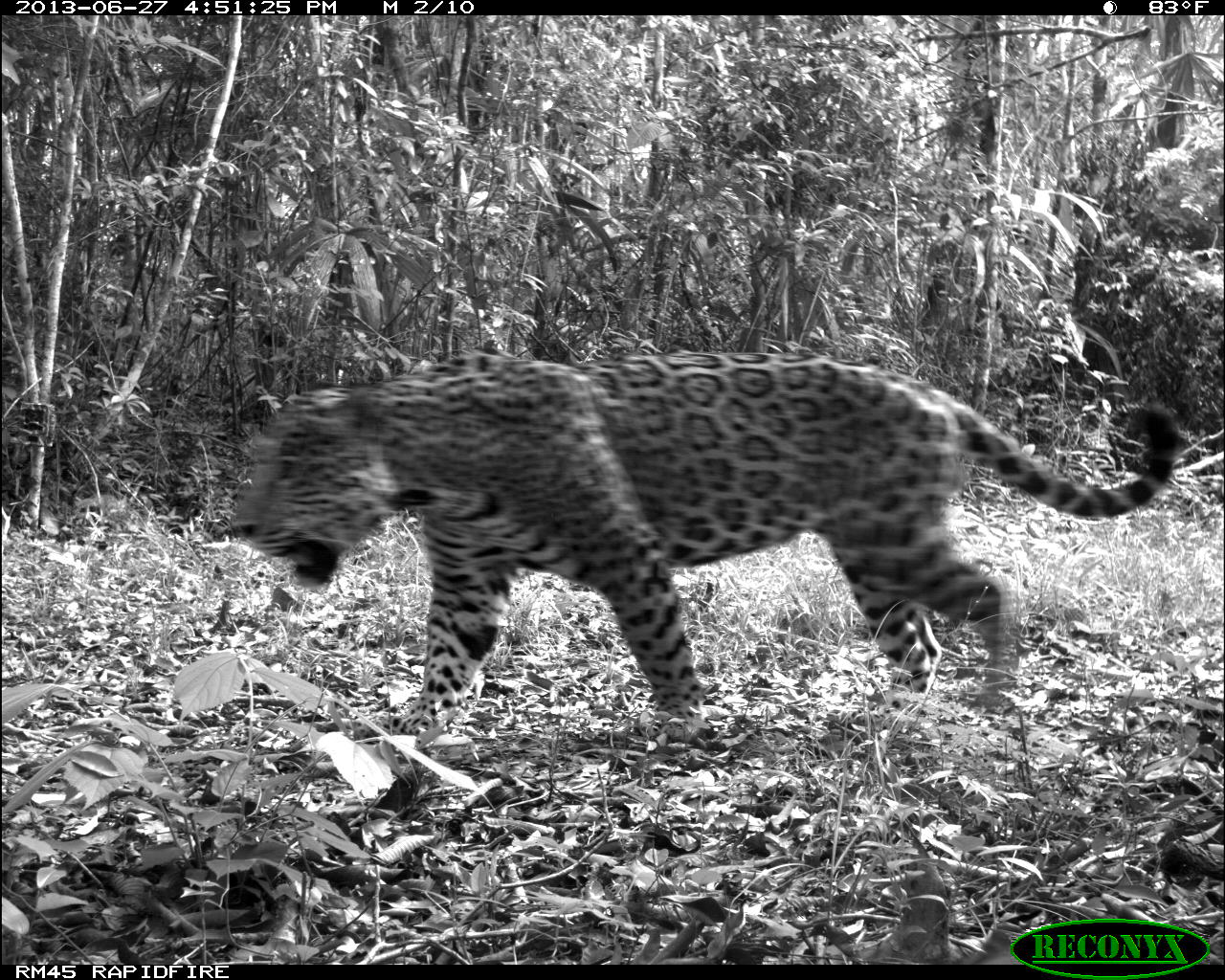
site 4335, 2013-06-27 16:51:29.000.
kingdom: Animalia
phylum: Chordata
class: Mammalia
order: Carnivora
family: Felidae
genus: Panthera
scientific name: Panthera onca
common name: jaguar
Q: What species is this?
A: Panthera onca (jaguar).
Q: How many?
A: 1.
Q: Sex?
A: Male.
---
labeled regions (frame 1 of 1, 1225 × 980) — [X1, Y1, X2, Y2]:
panthera onca: [225, 347, 1180, 748]